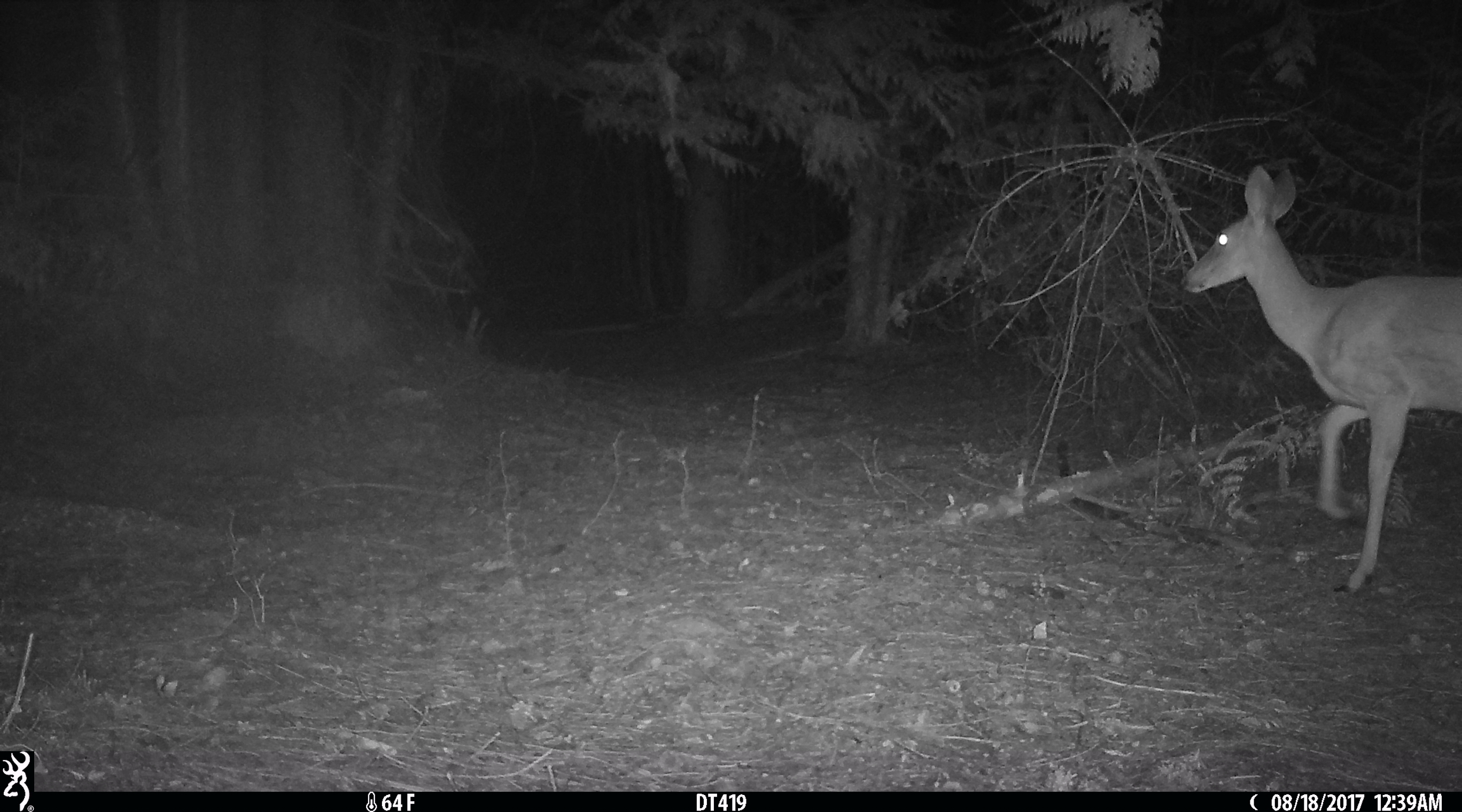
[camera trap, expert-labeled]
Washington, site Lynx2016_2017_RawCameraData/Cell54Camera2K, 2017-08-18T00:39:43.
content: unidentified animal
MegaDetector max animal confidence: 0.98